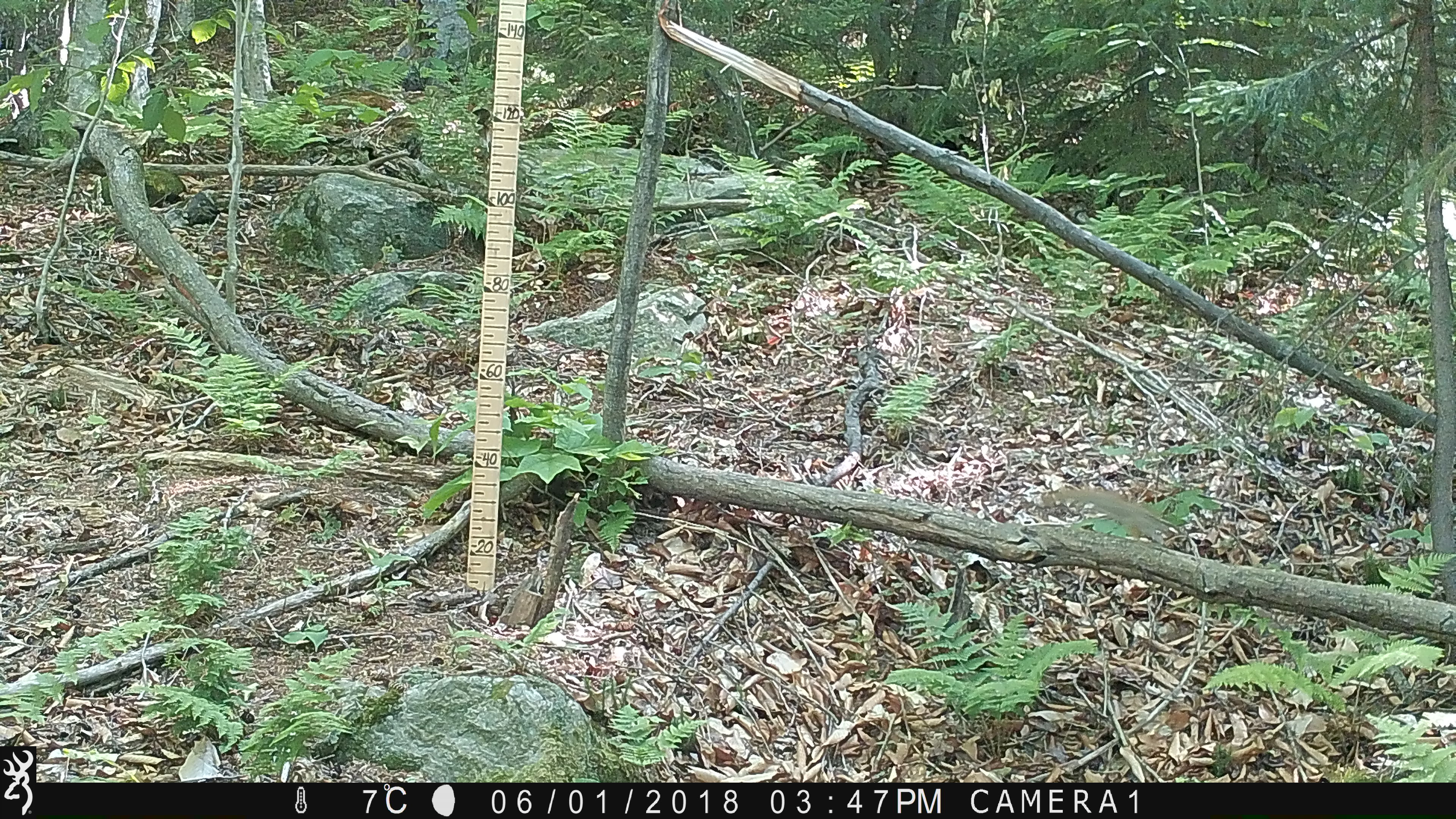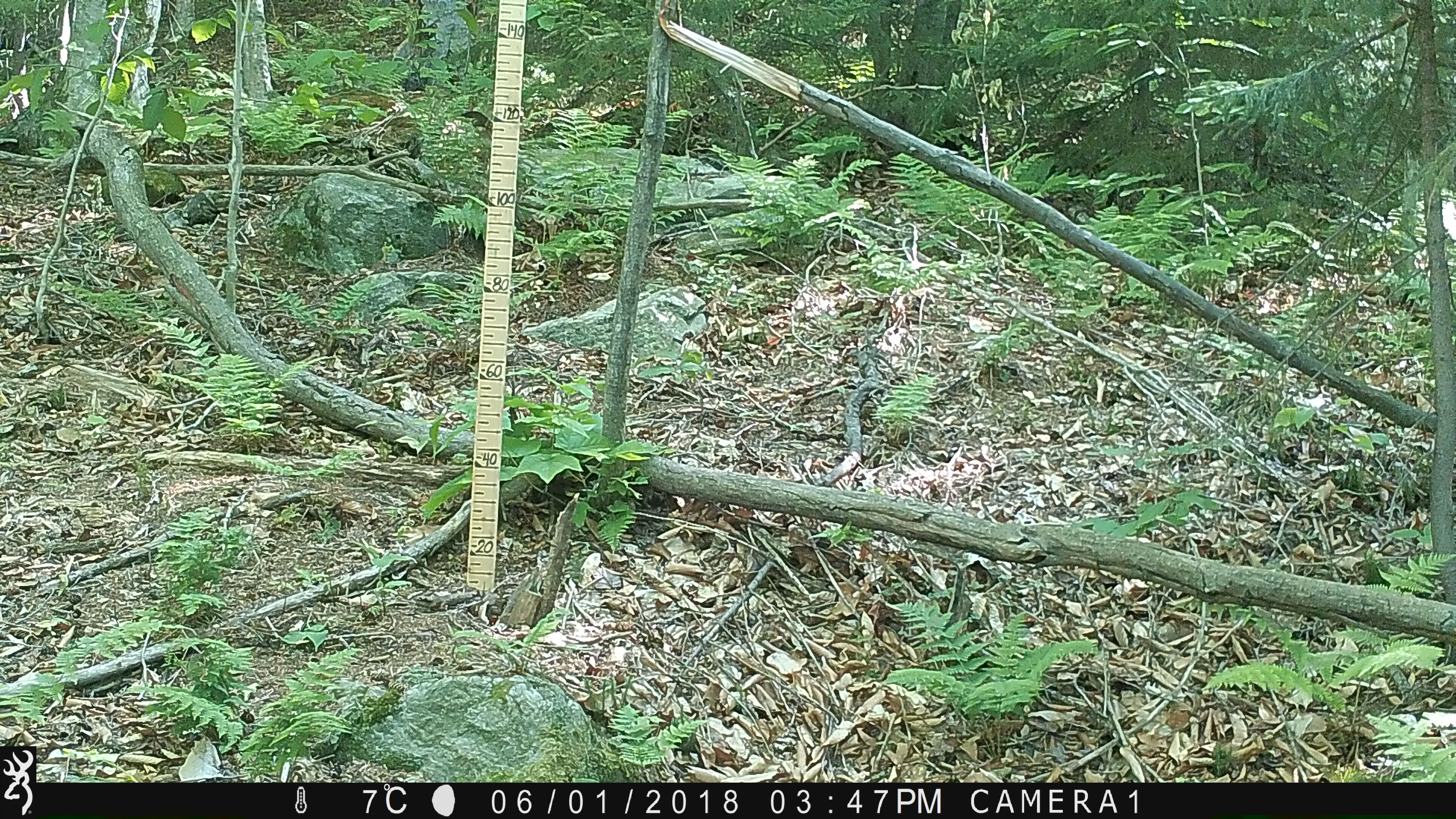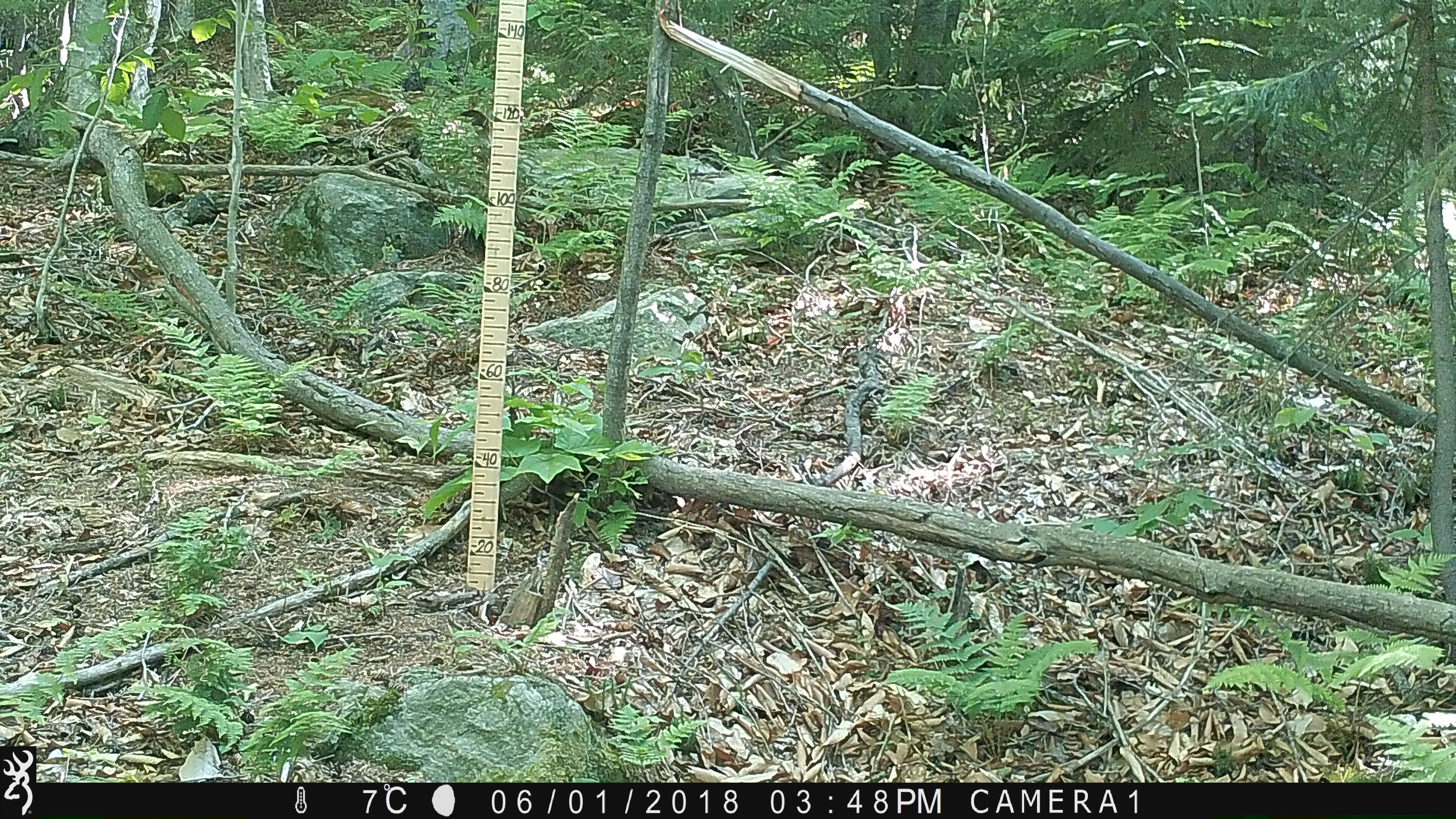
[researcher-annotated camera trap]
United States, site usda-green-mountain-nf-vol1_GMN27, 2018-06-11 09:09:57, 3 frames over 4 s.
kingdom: Animalia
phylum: Chordata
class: Mammalia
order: Rodentia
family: Sciuridae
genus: Tamiasciurus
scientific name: Tamiasciurus hudsonicus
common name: red squirrel